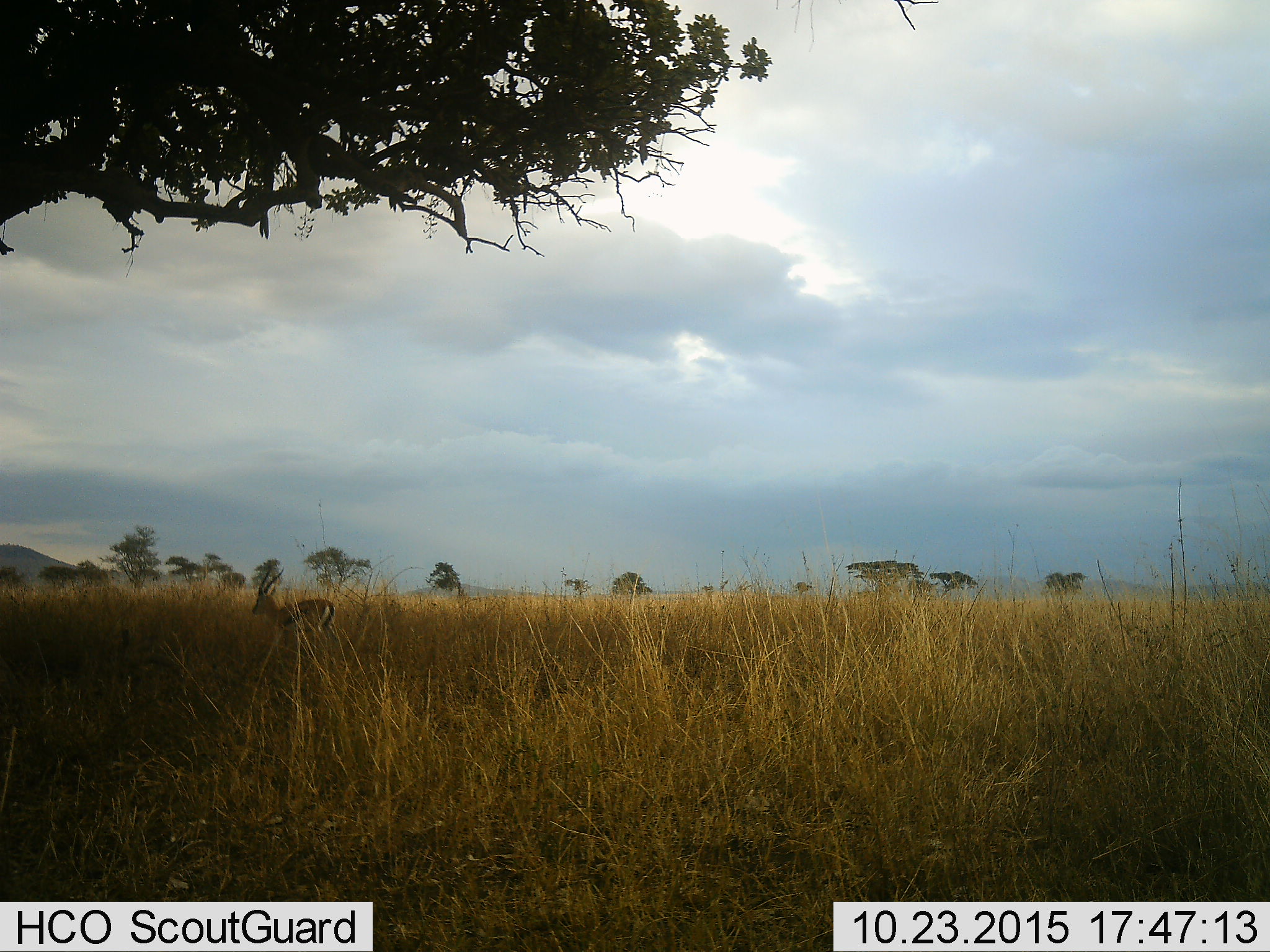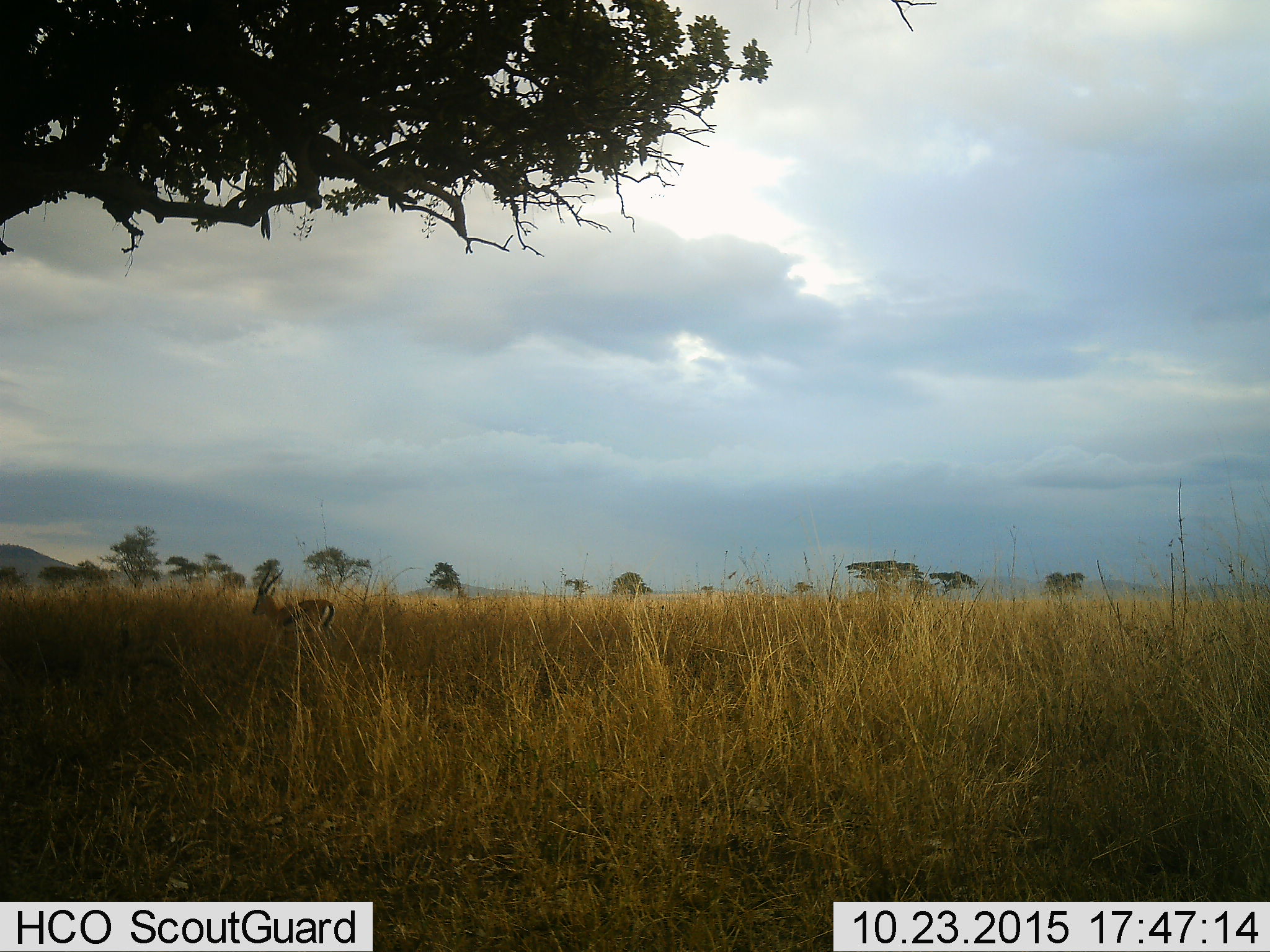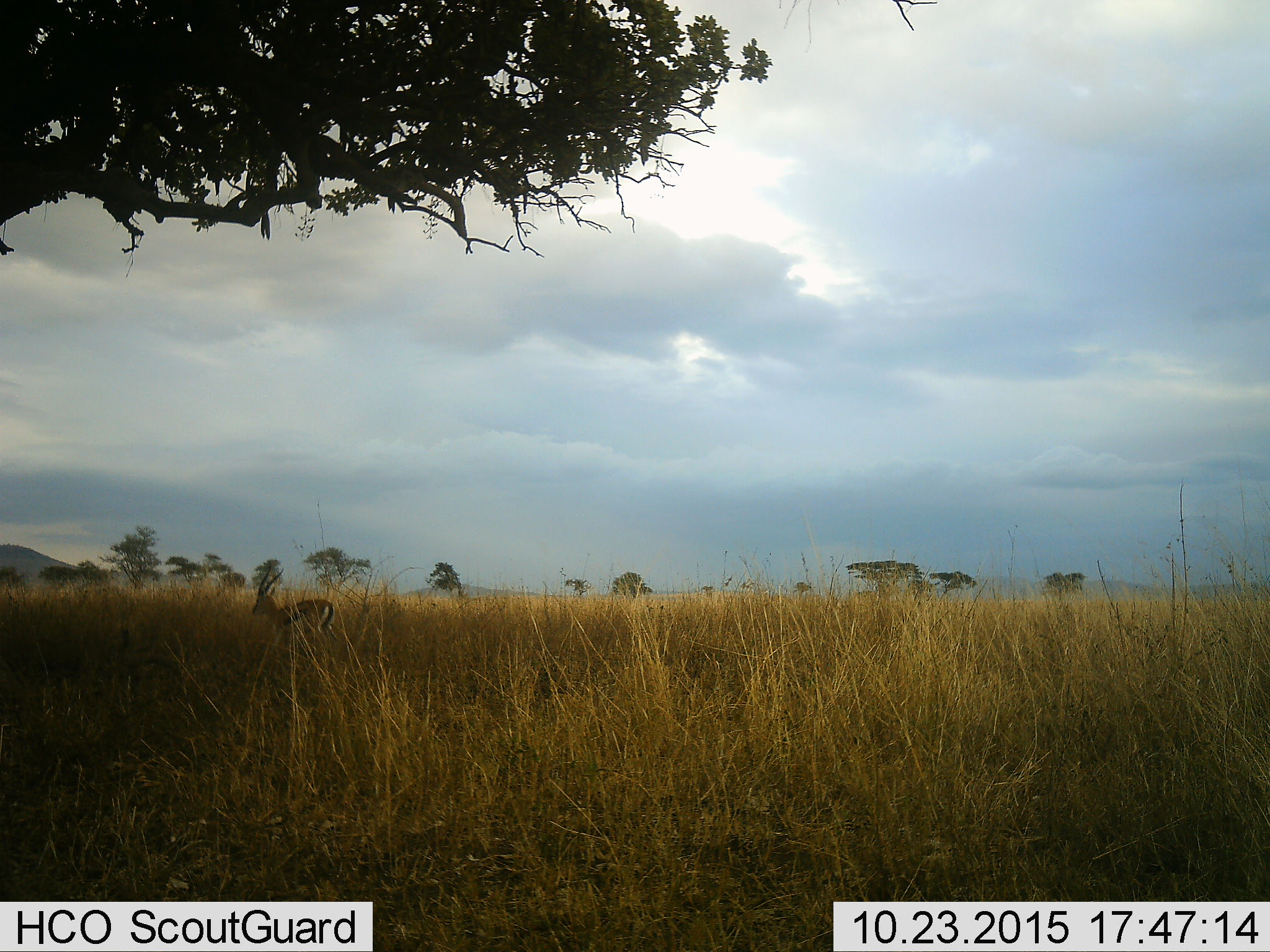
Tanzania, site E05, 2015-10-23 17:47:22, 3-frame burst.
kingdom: Animalia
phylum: Chordata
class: Mammalia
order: Artiodactyla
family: Bovidae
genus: Eudorcas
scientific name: Eudorcas thomsonii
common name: thomson's gazelle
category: gazellethomsons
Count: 1.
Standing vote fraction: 93%.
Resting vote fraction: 0%.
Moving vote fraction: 7%.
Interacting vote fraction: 0%.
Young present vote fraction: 0%.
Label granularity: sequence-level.